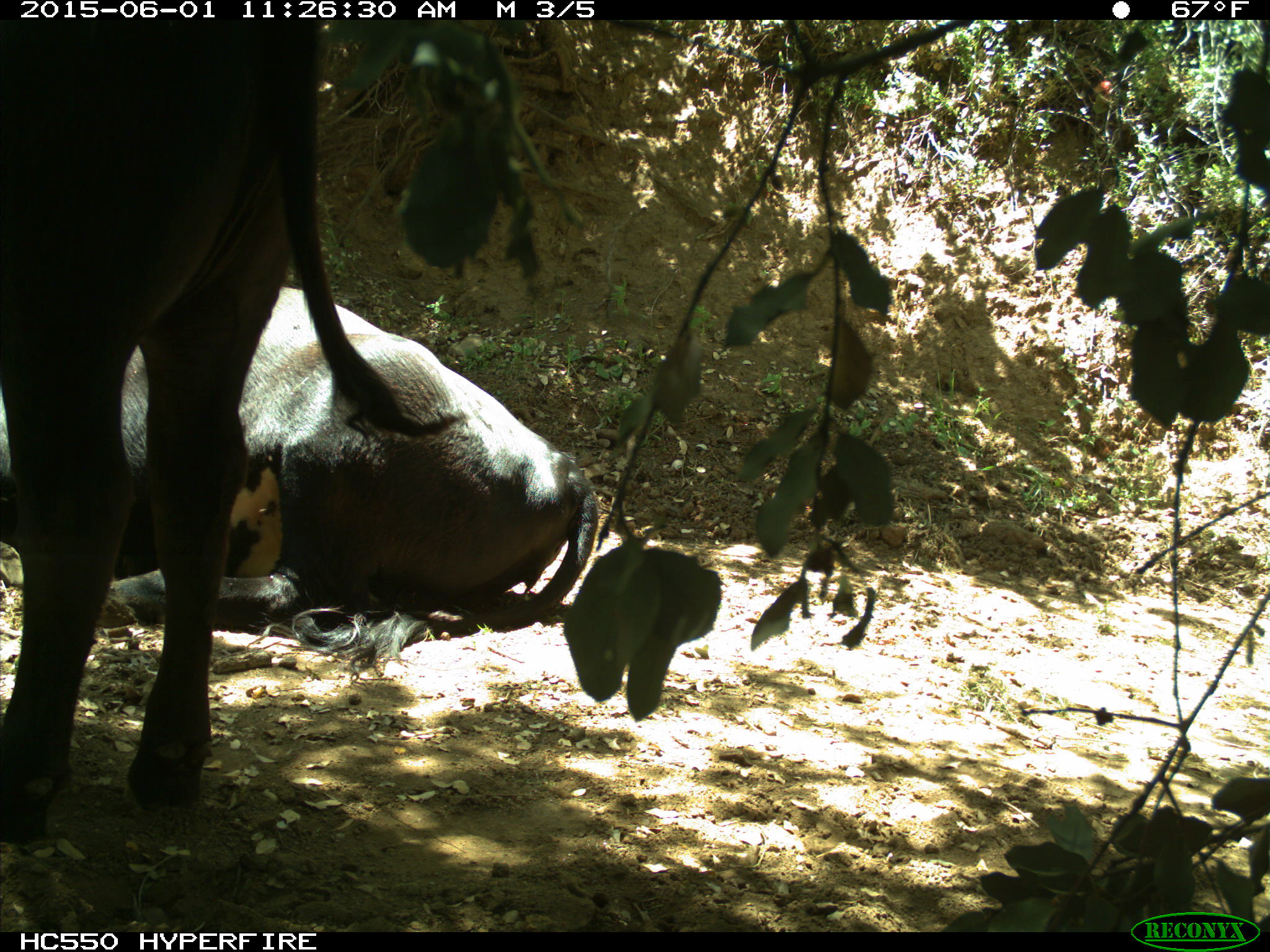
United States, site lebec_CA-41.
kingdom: Animalia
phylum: Chordata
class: Mammalia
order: Artiodactyla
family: Bovidae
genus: Bos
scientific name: Bos taurus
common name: domestic cow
Bos taurus (domestic cow).